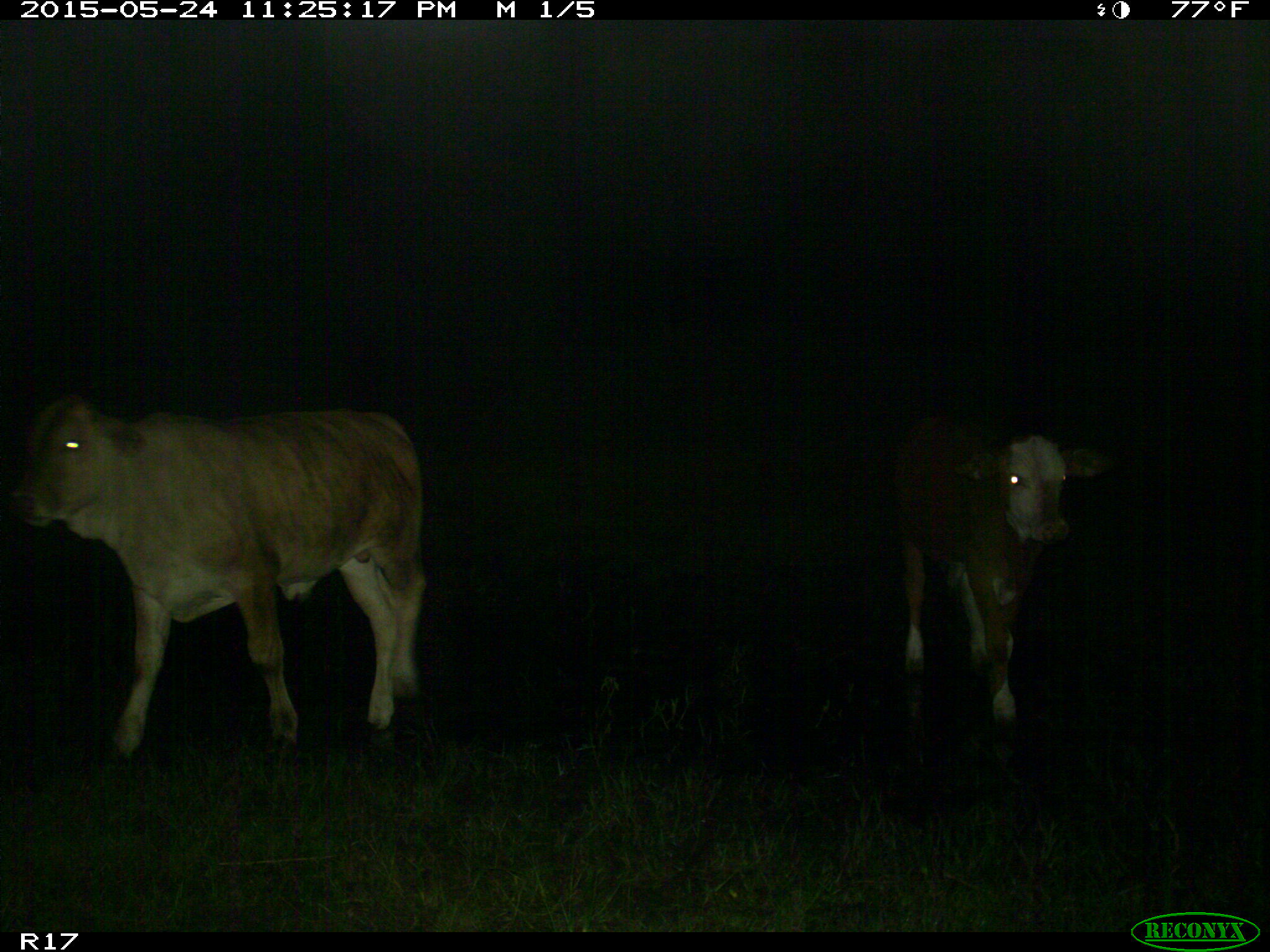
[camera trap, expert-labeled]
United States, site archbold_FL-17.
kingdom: Animalia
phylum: Chordata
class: Mammalia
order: Artiodactyla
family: Bovidae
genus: Bos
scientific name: Bos taurus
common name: domestic cow